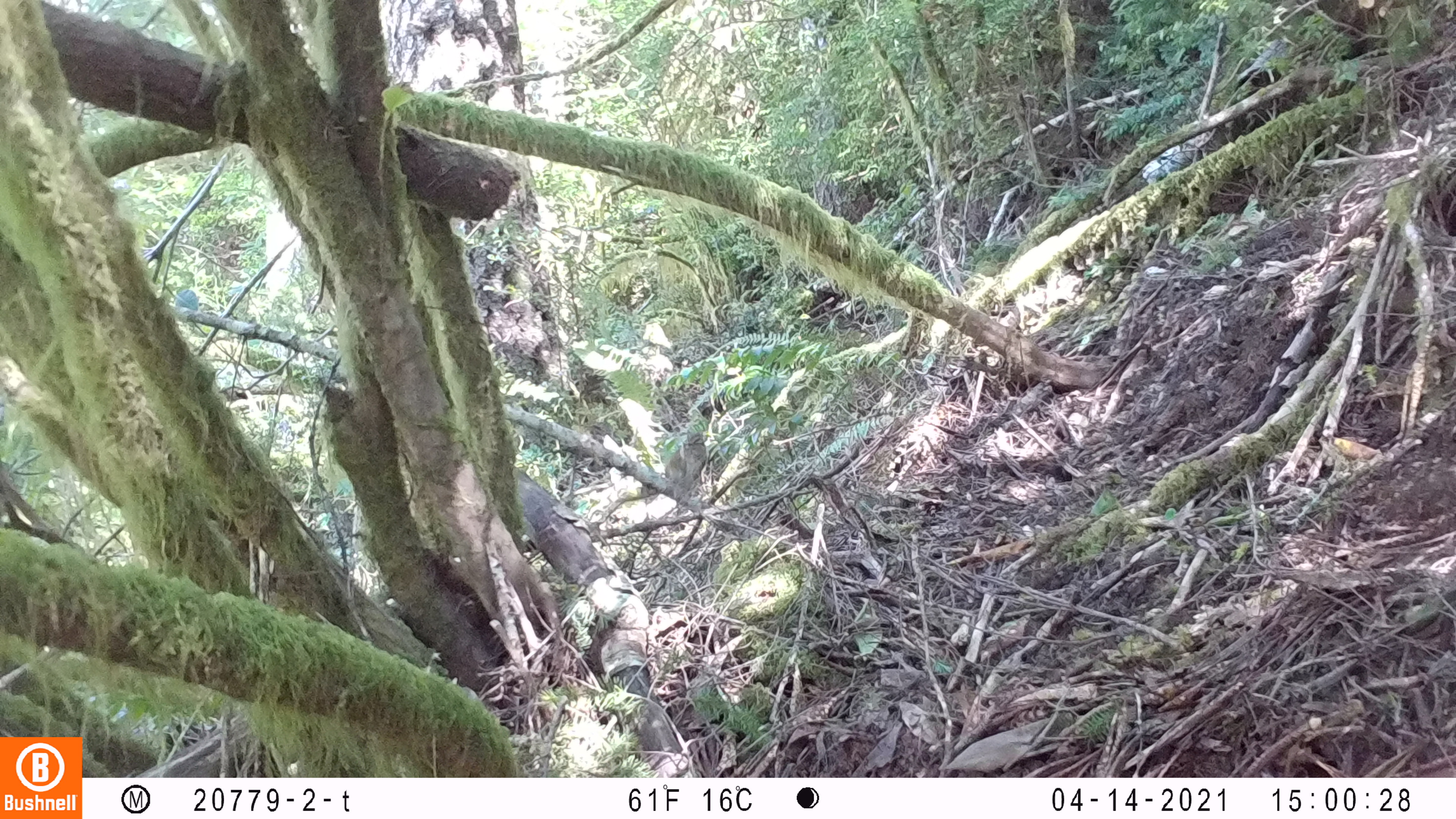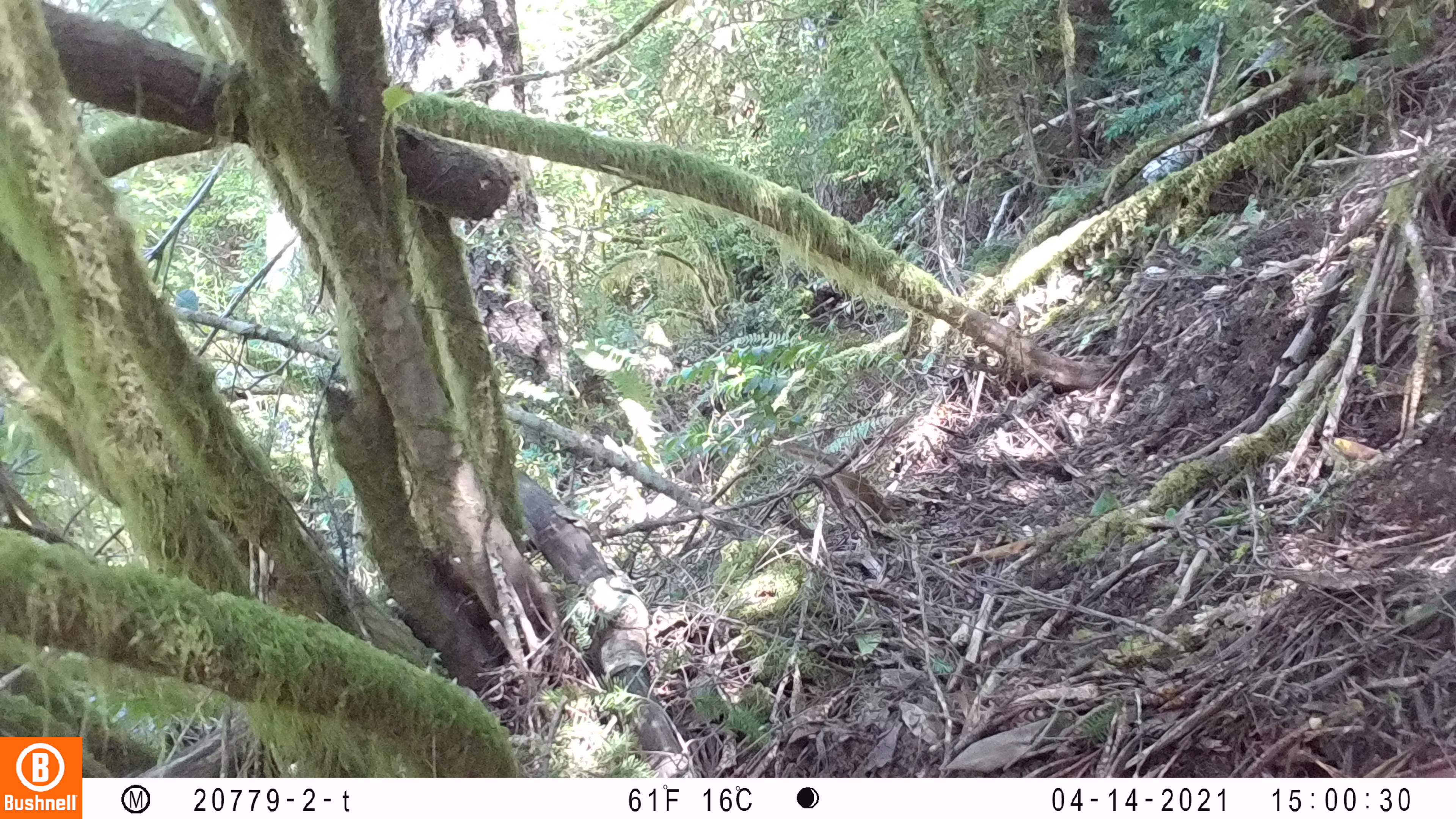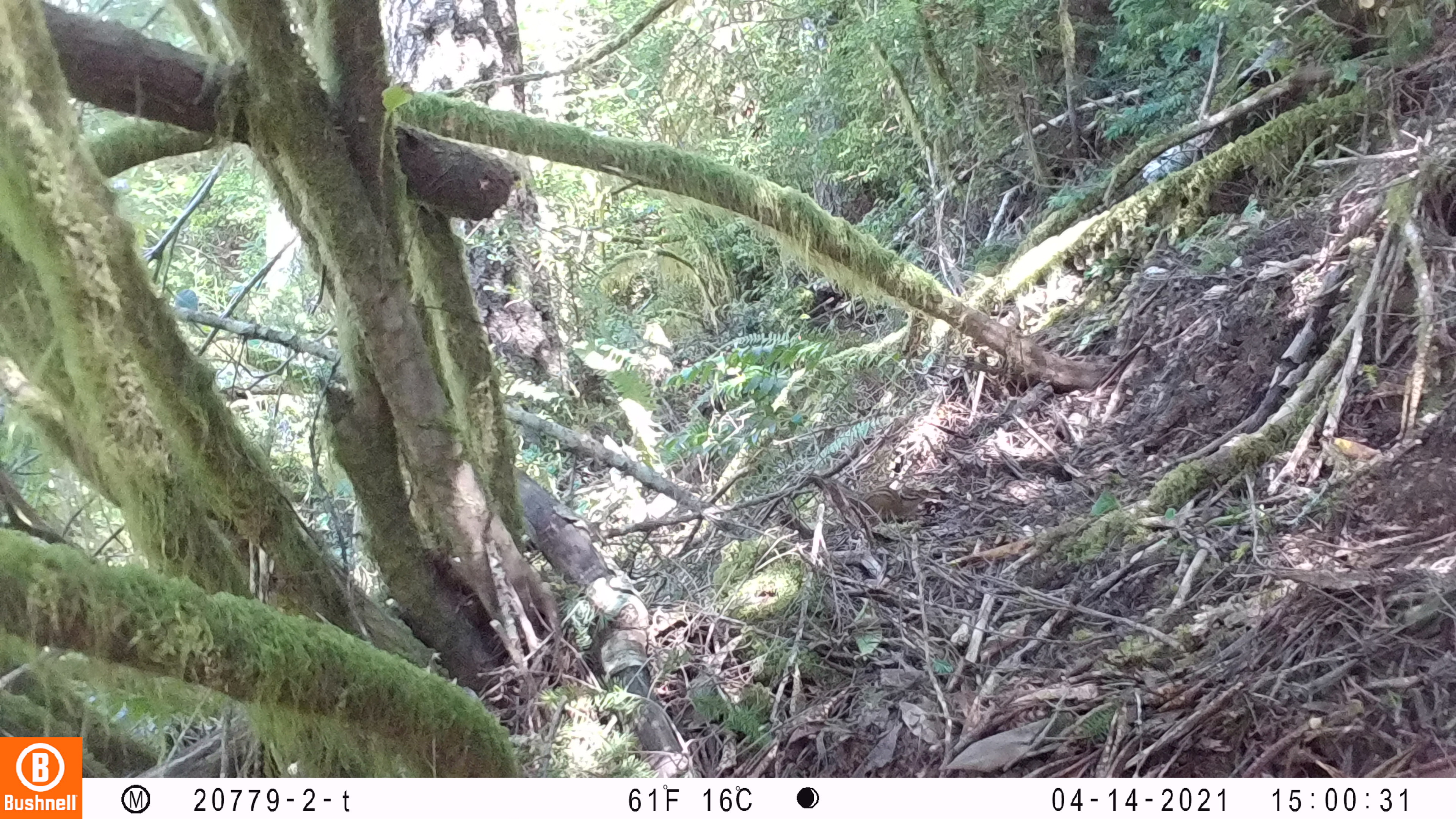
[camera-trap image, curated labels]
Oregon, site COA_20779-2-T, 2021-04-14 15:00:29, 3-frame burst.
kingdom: Animalia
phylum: Chordata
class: Mammalia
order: Rodentia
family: Sciuridae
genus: Neotamias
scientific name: Neotamias townsendii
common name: townsend's chipmunk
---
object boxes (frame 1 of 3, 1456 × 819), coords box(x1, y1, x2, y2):
townsend's chipmunk: box(623, 428, 724, 518)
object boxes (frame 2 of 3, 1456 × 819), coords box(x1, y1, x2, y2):
townsend's chipmunk: box(755, 420, 927, 559)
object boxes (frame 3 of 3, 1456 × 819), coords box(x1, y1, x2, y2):
townsend's chipmunk: box(789, 458, 944, 548)